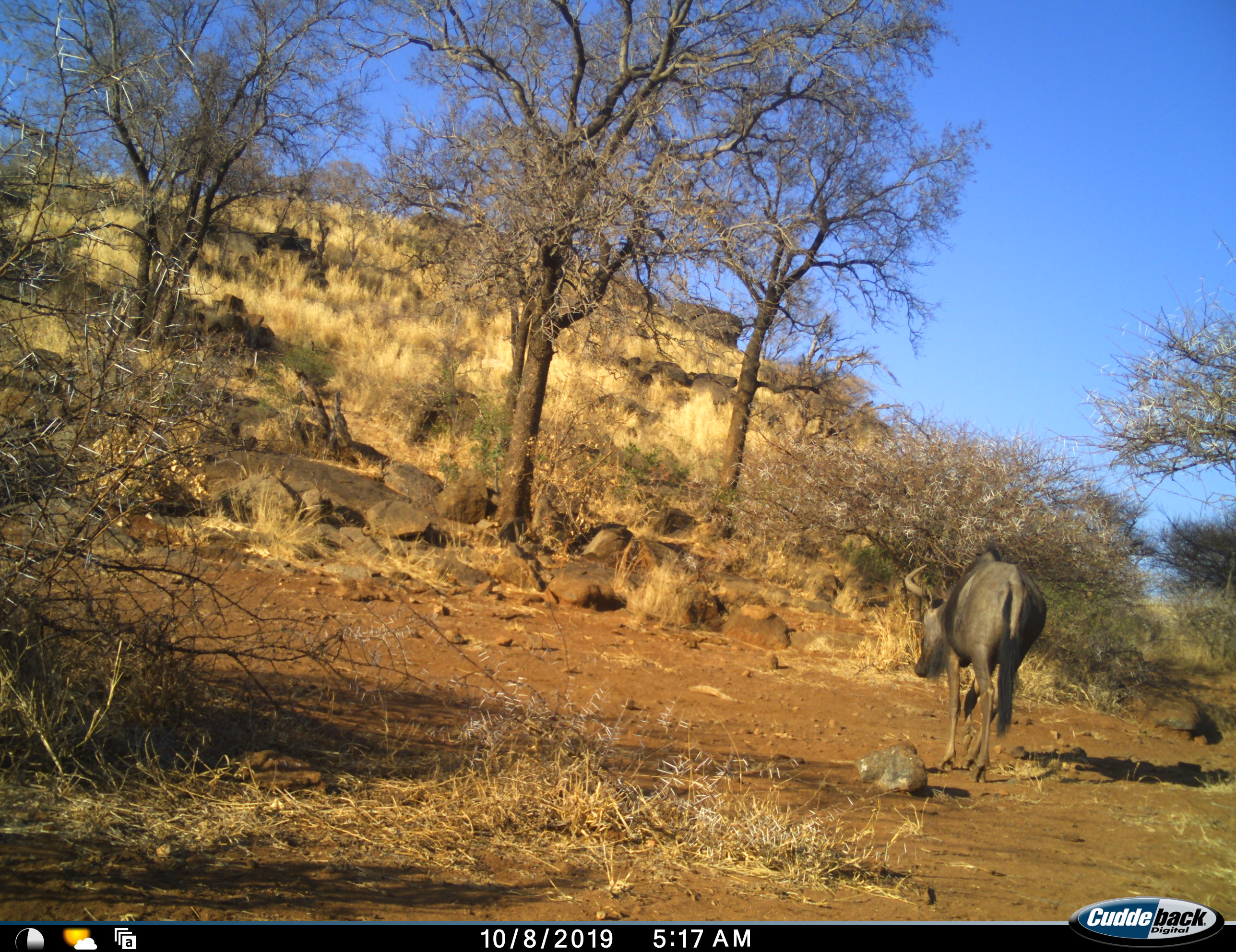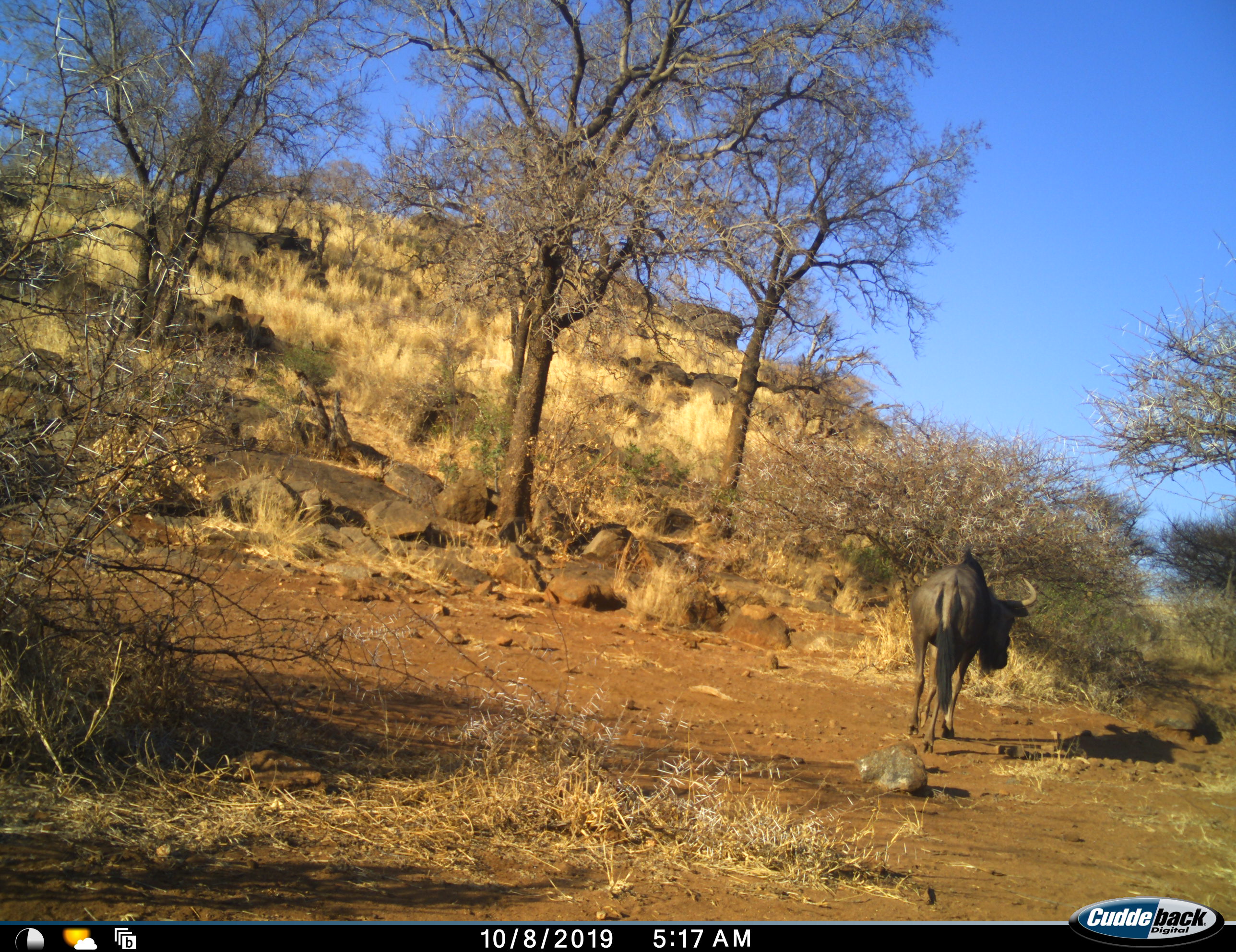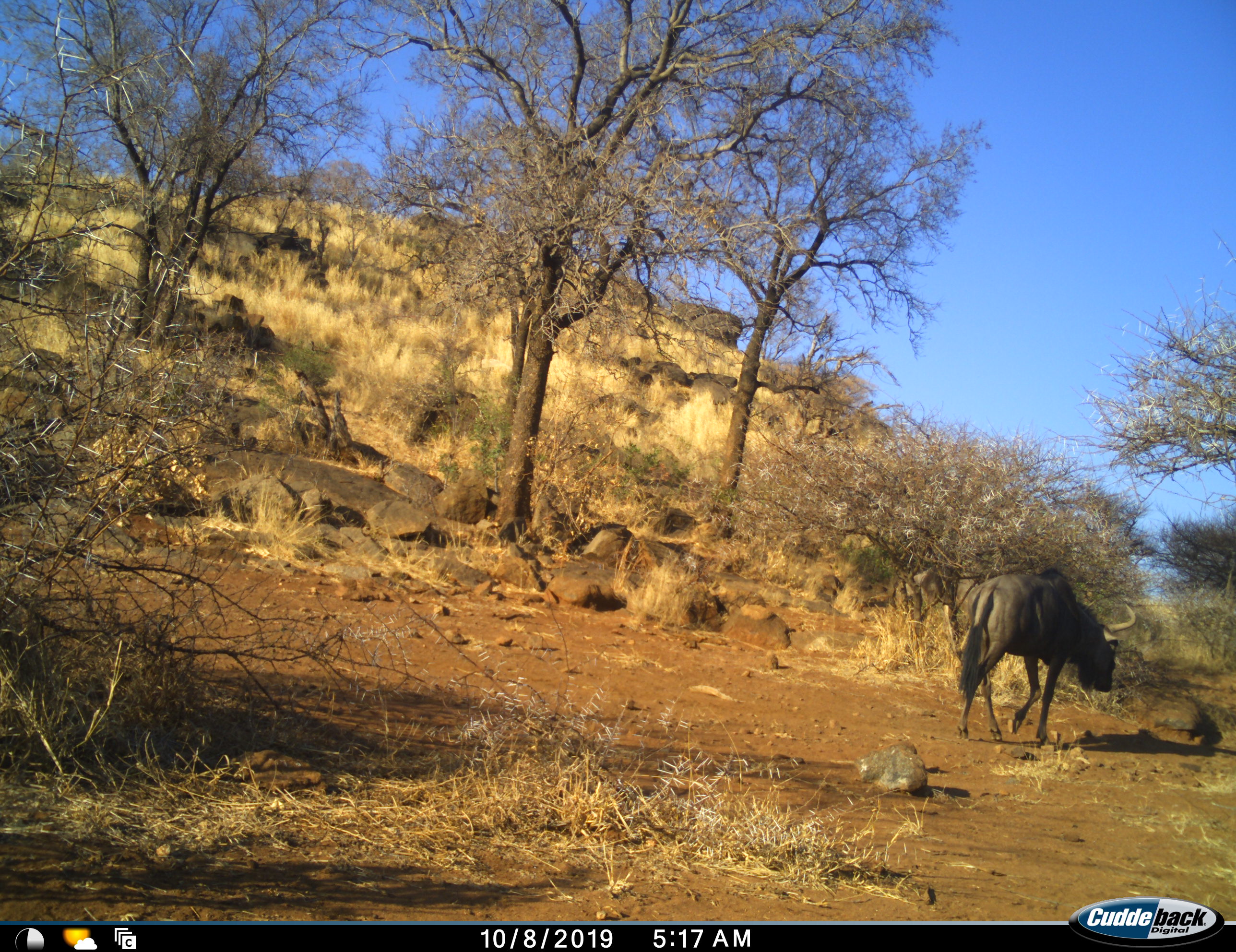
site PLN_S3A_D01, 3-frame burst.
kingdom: Animalia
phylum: Chordata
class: Mammalia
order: Artiodactyla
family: Bovidae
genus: Connochaetes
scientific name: Connochaetes taurinus taurinus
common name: blue wildebeest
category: wildebeestblue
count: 1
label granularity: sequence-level